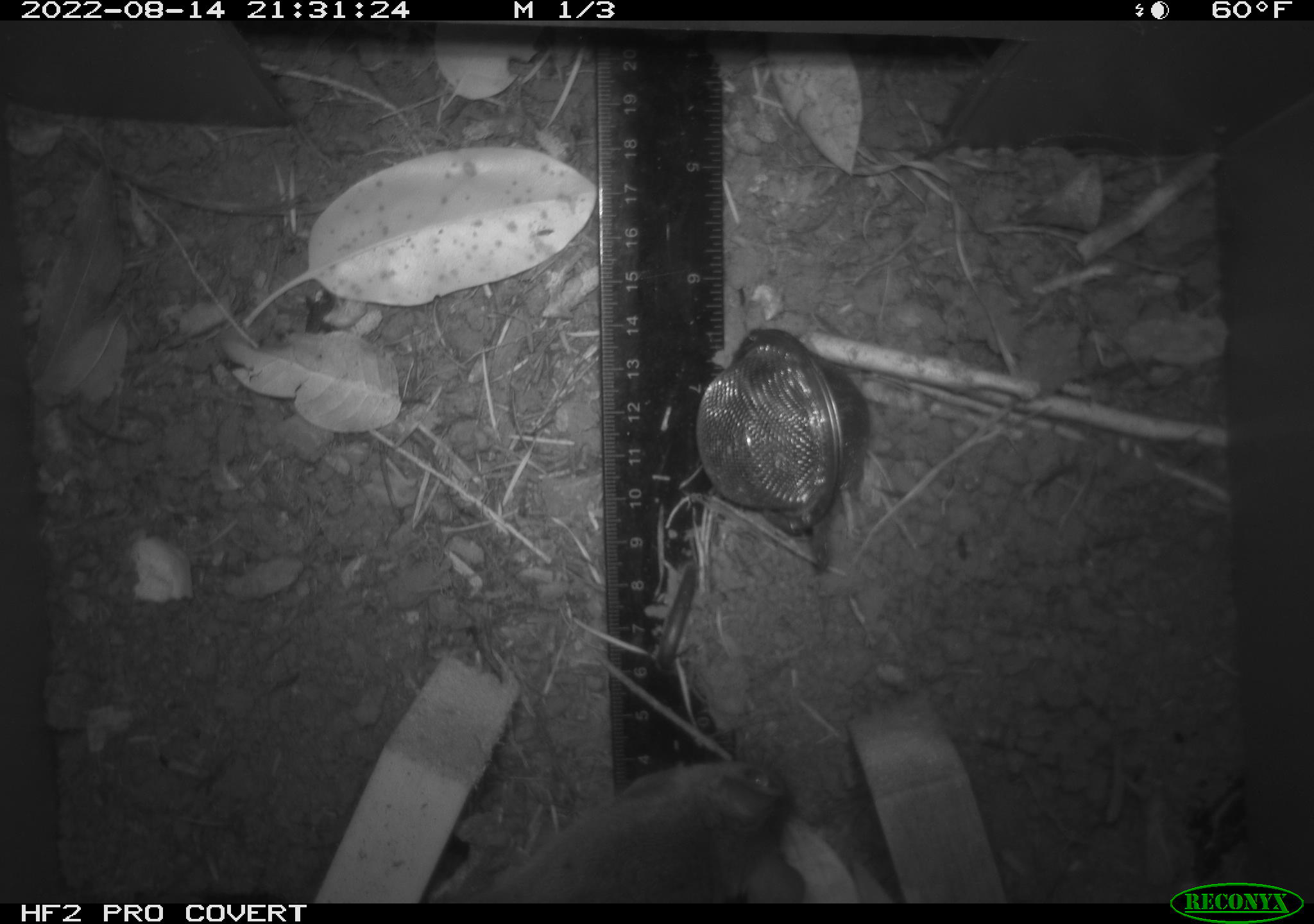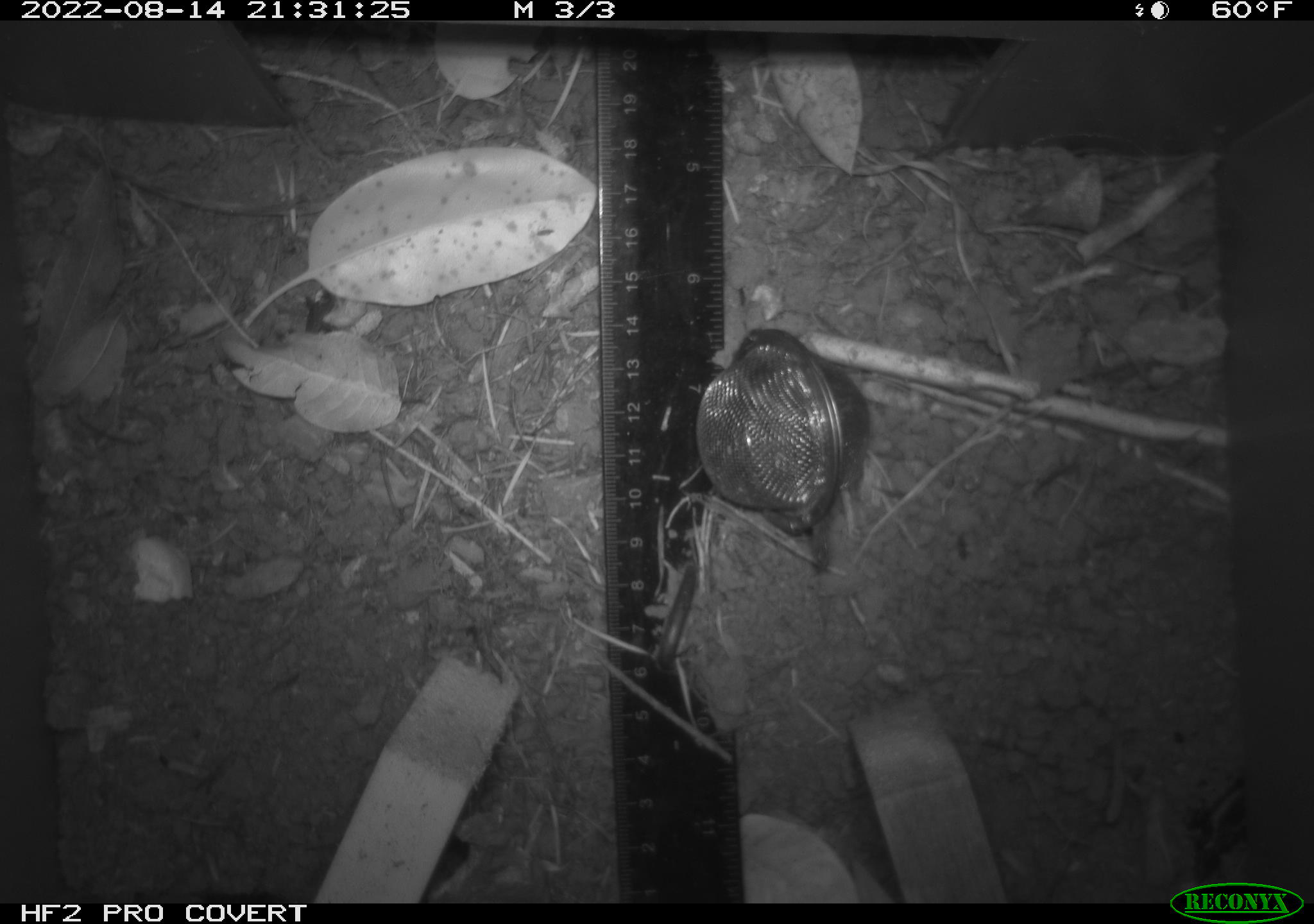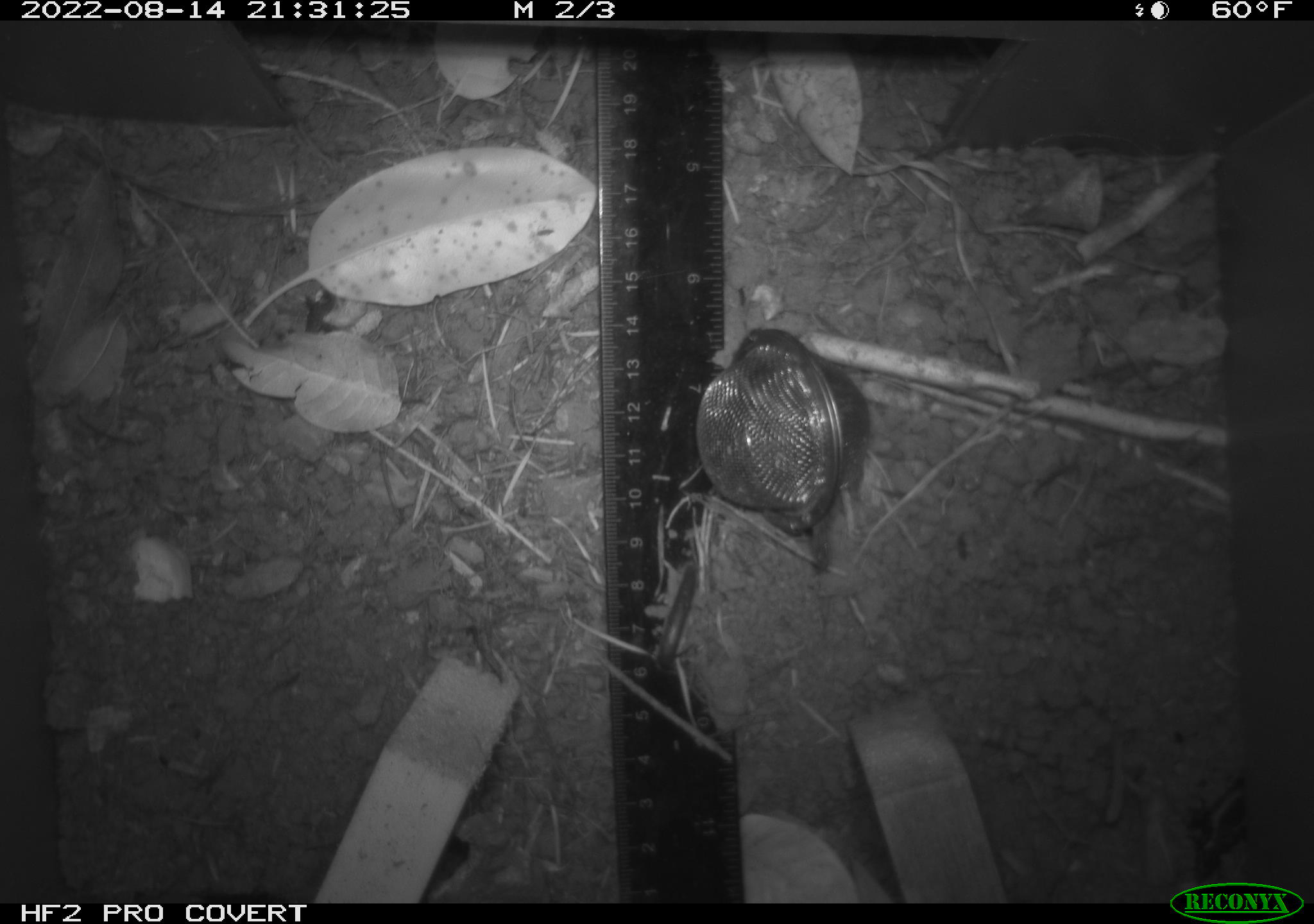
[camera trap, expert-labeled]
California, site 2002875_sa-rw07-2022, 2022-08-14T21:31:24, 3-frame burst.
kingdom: Animalia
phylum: Chordata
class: Mammalia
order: Rodentia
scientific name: Rodentia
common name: mouse species